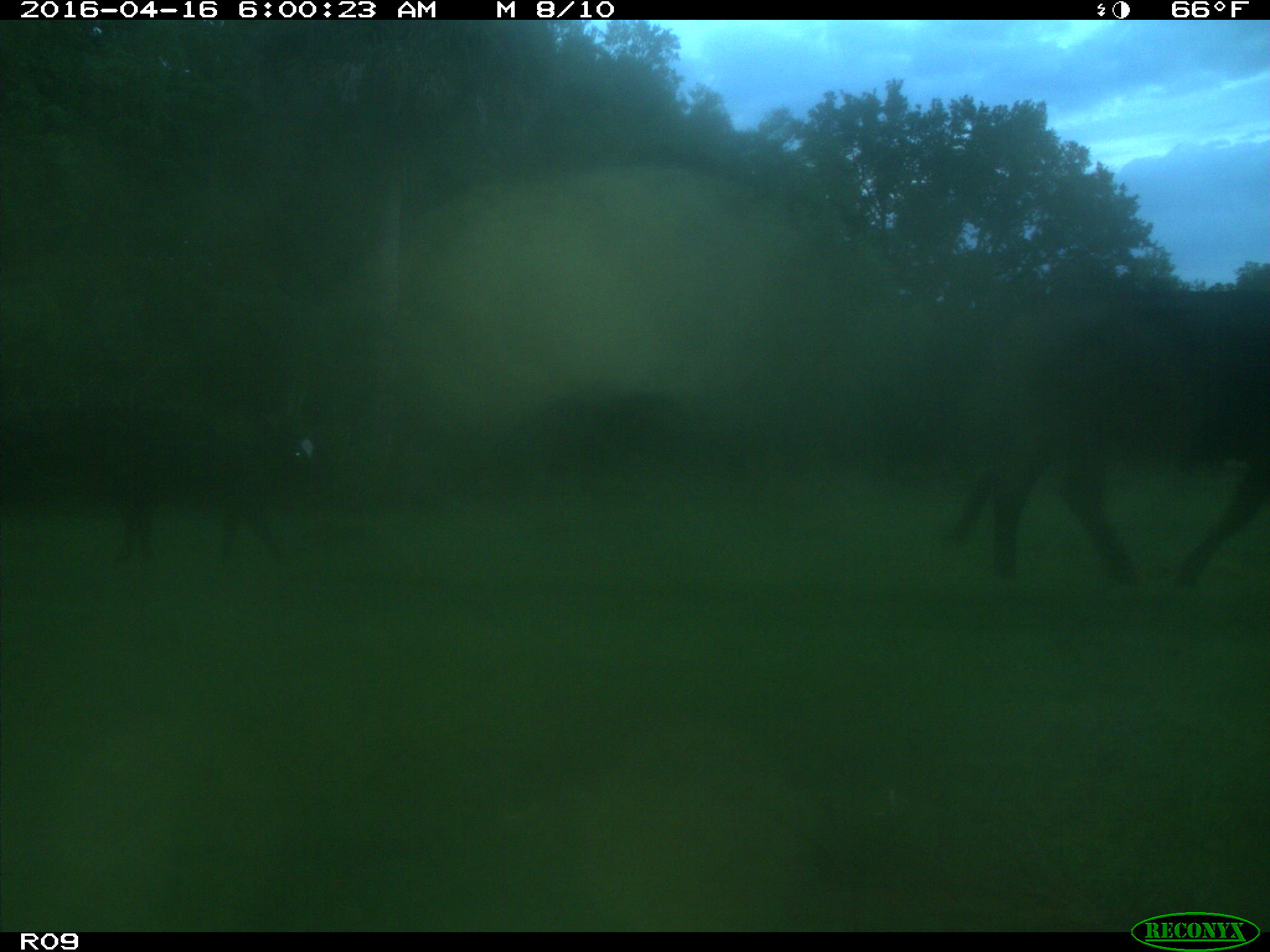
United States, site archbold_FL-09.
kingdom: Animalia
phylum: Chordata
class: Mammalia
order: Artiodactyla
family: Bovidae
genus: Bos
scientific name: Bos taurus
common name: domestic cow